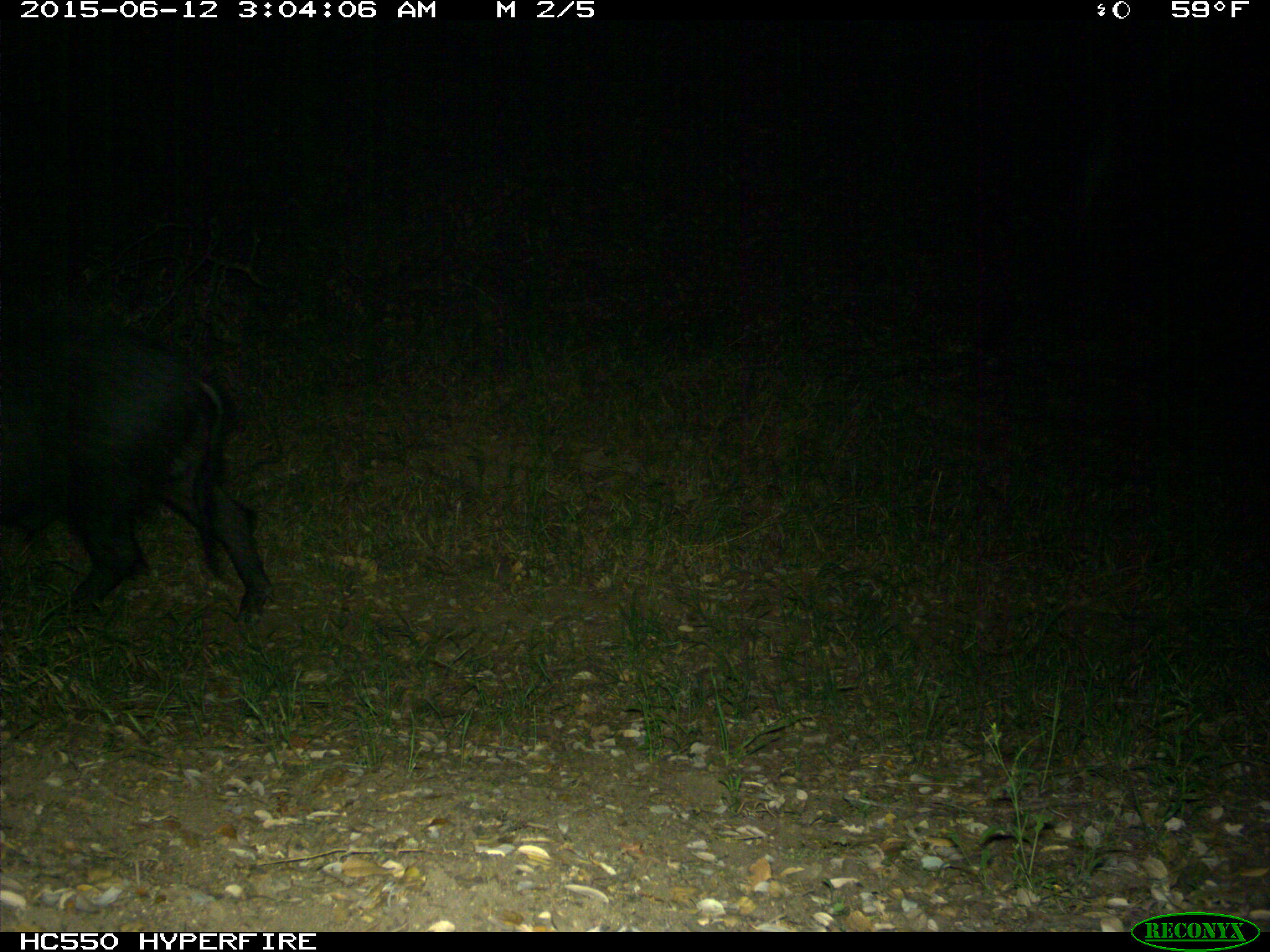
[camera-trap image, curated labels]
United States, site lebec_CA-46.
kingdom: Animalia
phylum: Chordata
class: Mammalia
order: Artiodactyla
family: Suidae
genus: Sus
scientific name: Sus scrofa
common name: wild boar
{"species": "Sus scrofa (wild boar)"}